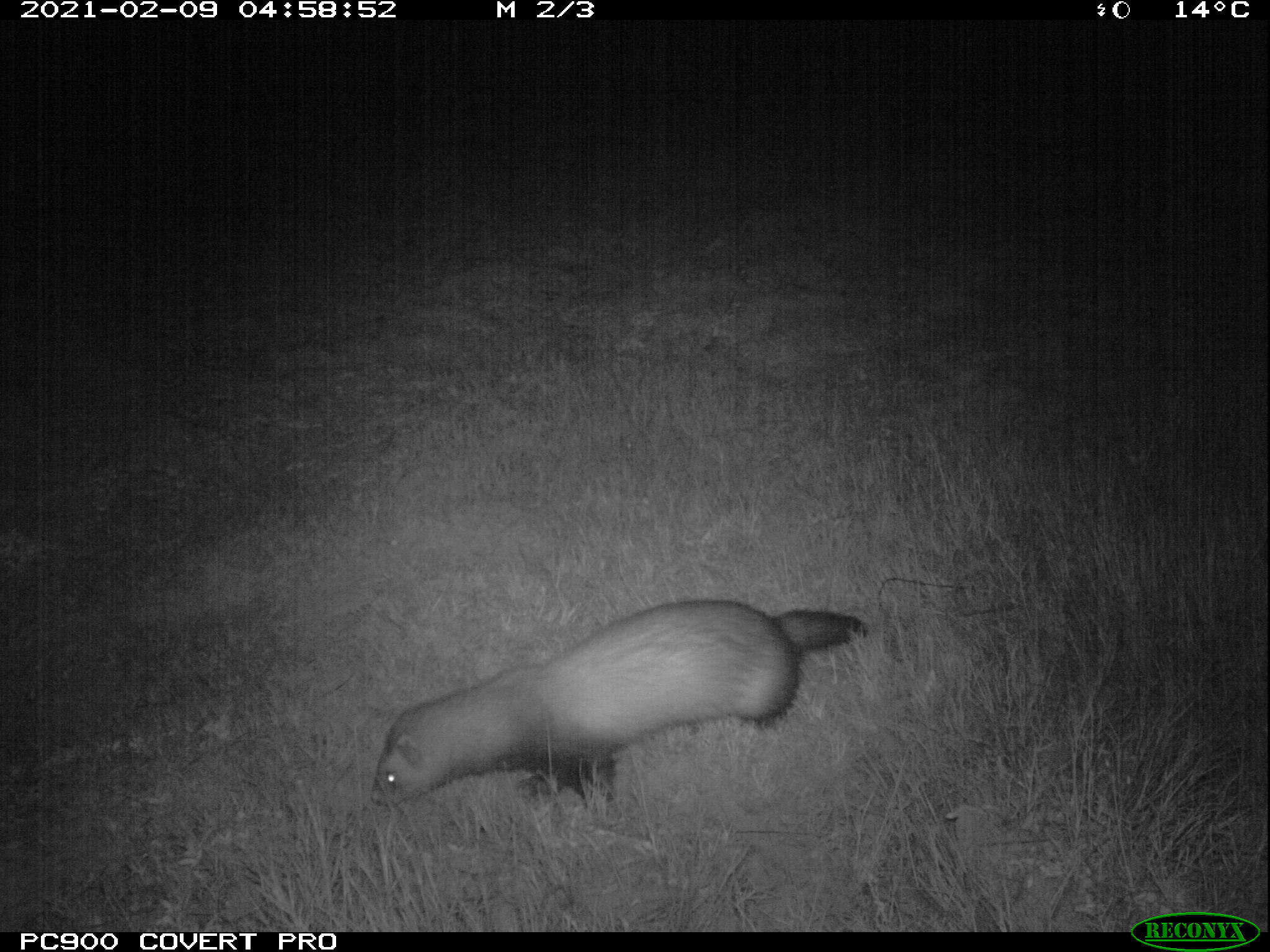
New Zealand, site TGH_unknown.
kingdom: Animalia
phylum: Chordata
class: Mammalia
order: Carnivora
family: Mustelidae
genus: Mustela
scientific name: Mustela furo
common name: ferret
Ferret (Mustela furo).